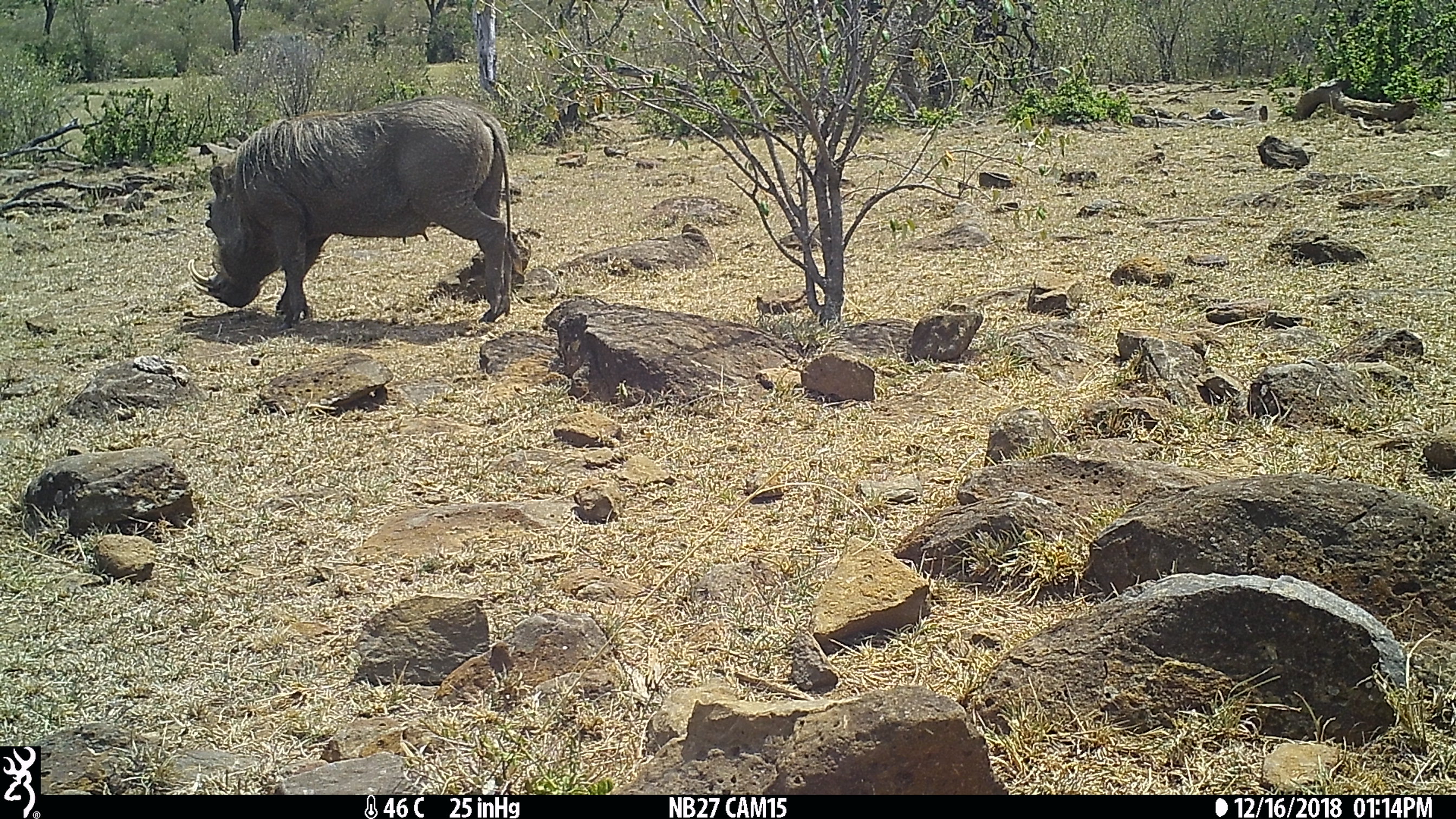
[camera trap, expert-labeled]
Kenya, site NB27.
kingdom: Animalia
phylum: Chordata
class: Mammalia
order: Artiodactyla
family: Suidae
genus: Phacochoerus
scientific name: Phacochoerus africanus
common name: common warthog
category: warthog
Warthog (common warthog) (Phacochoerus africanus).